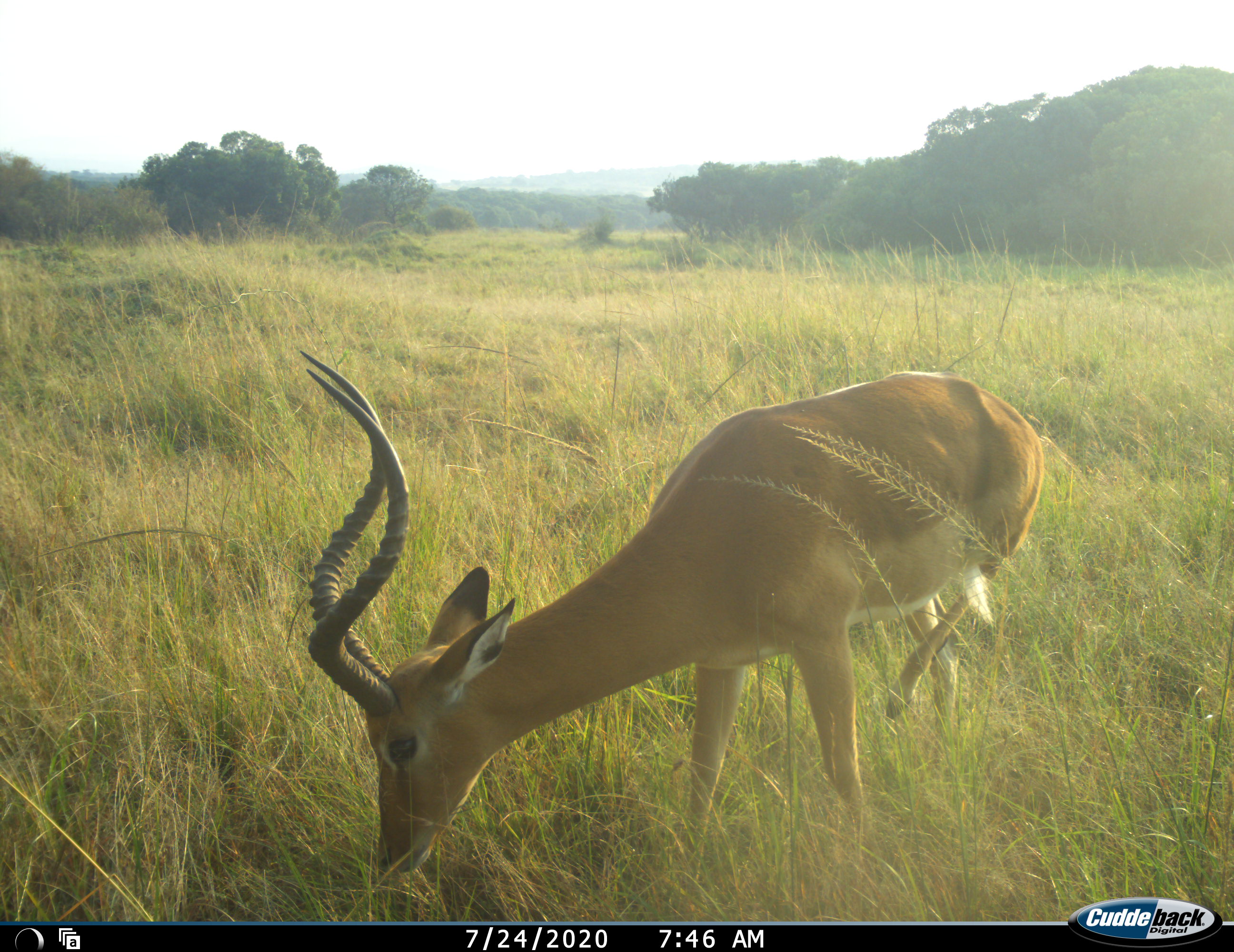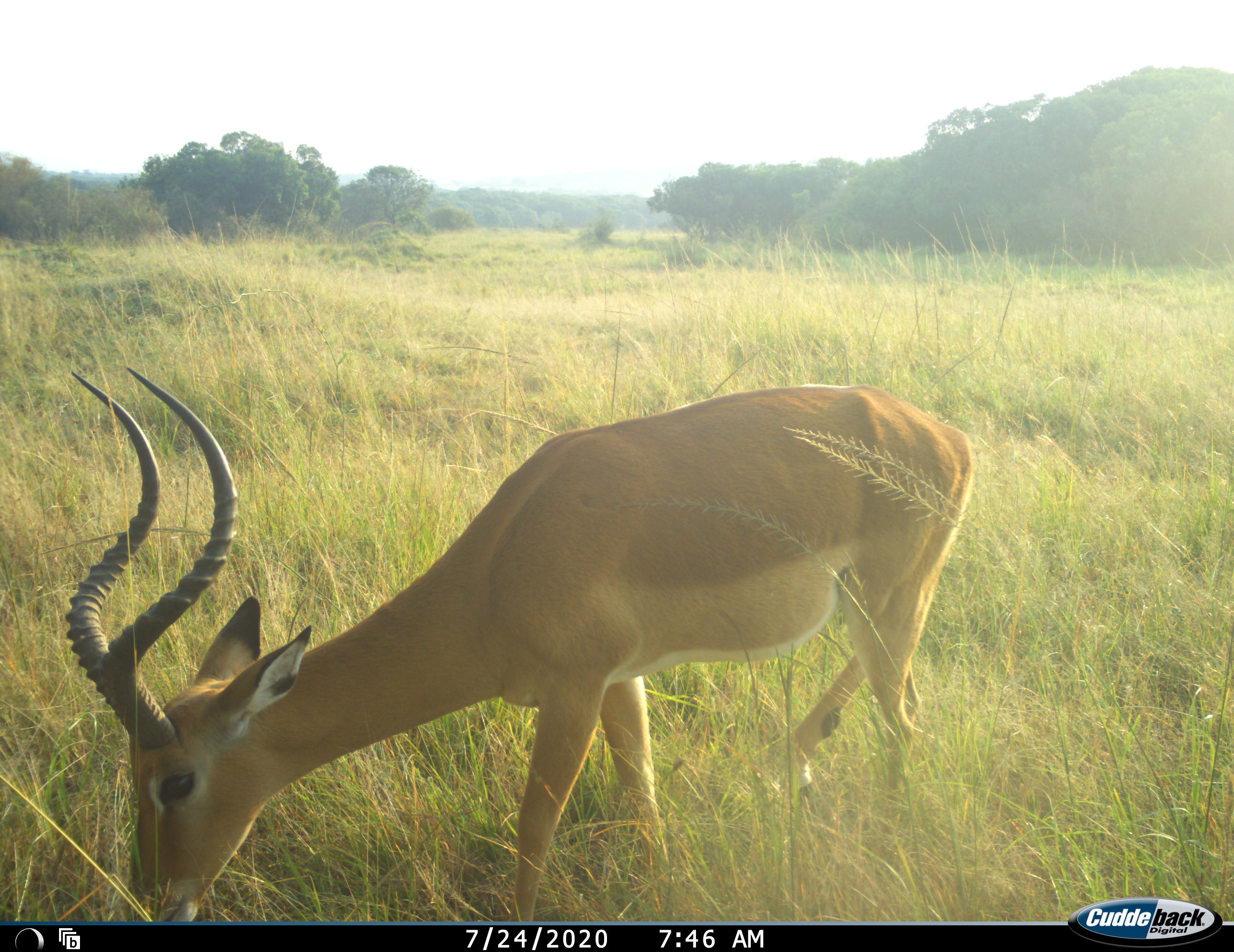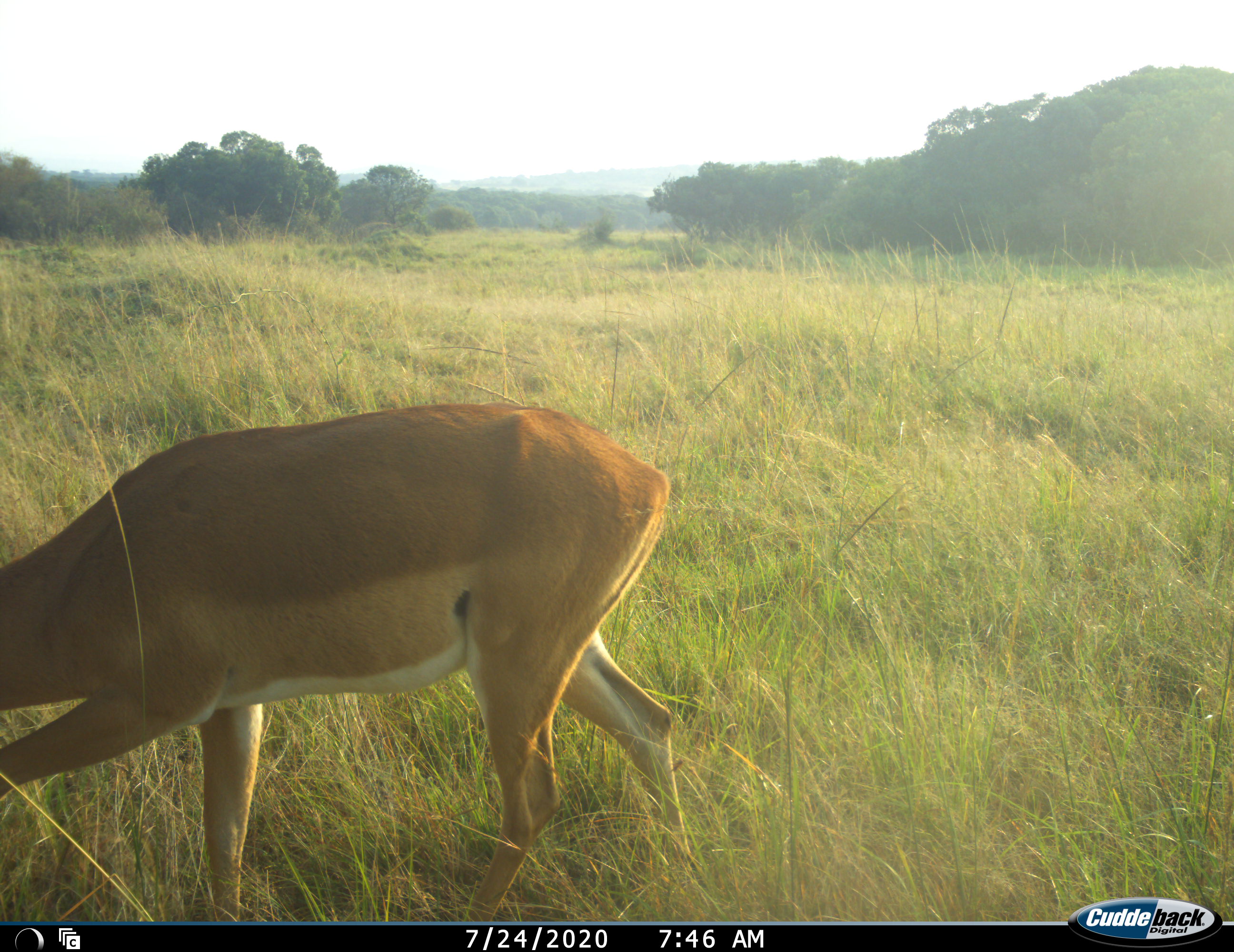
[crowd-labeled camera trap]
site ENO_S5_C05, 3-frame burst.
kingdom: Animalia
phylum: Chordata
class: Mammalia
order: Artiodactyla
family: Bovidae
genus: Aepyceros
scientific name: Aepyceros melampus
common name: impala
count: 1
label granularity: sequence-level